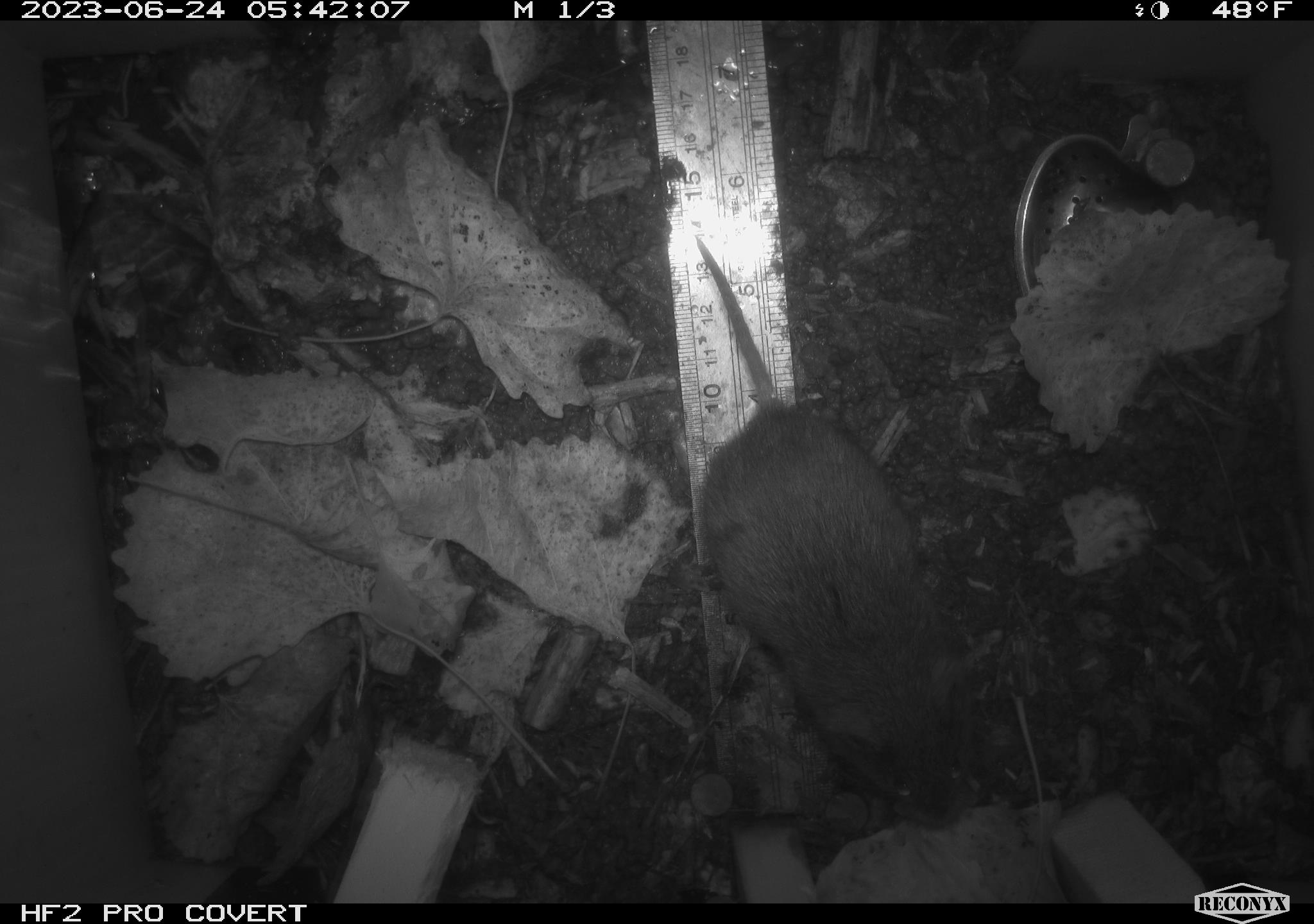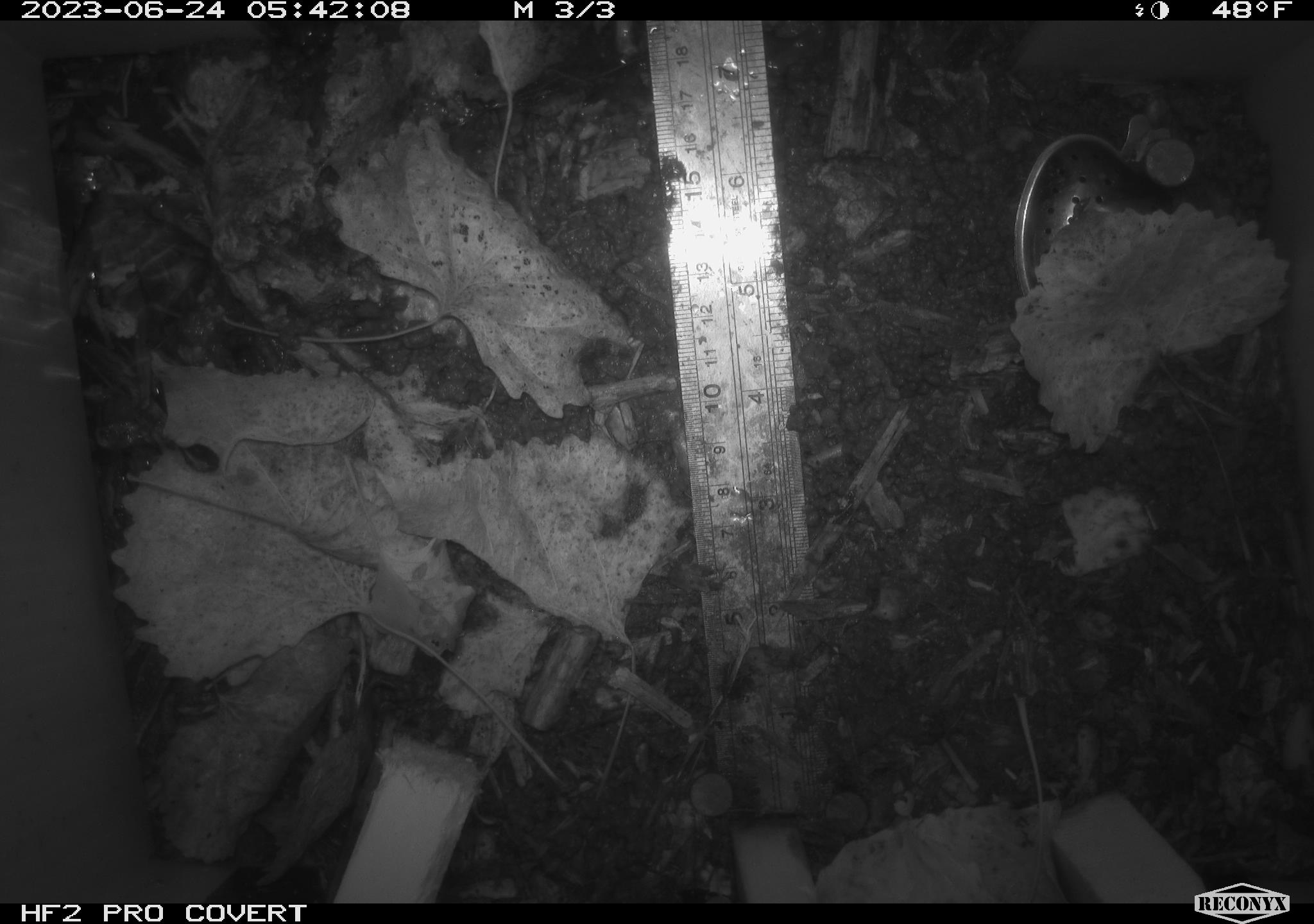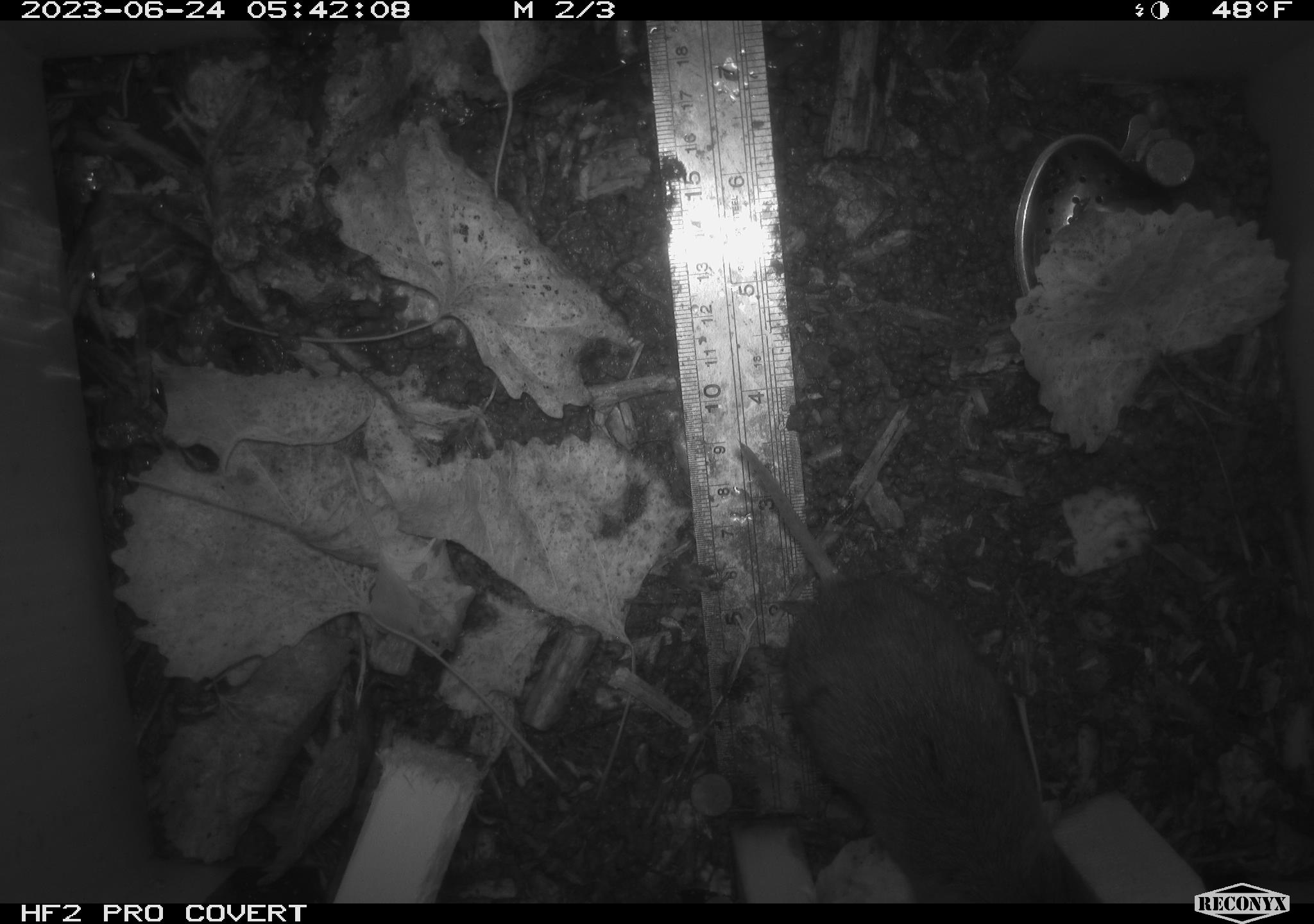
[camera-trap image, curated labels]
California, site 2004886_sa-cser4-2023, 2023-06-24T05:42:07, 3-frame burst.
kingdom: Animalia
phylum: Chordata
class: Mammalia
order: Rodentia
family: Cricetidae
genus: Microtus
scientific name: Microtus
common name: meadow vole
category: microtus species